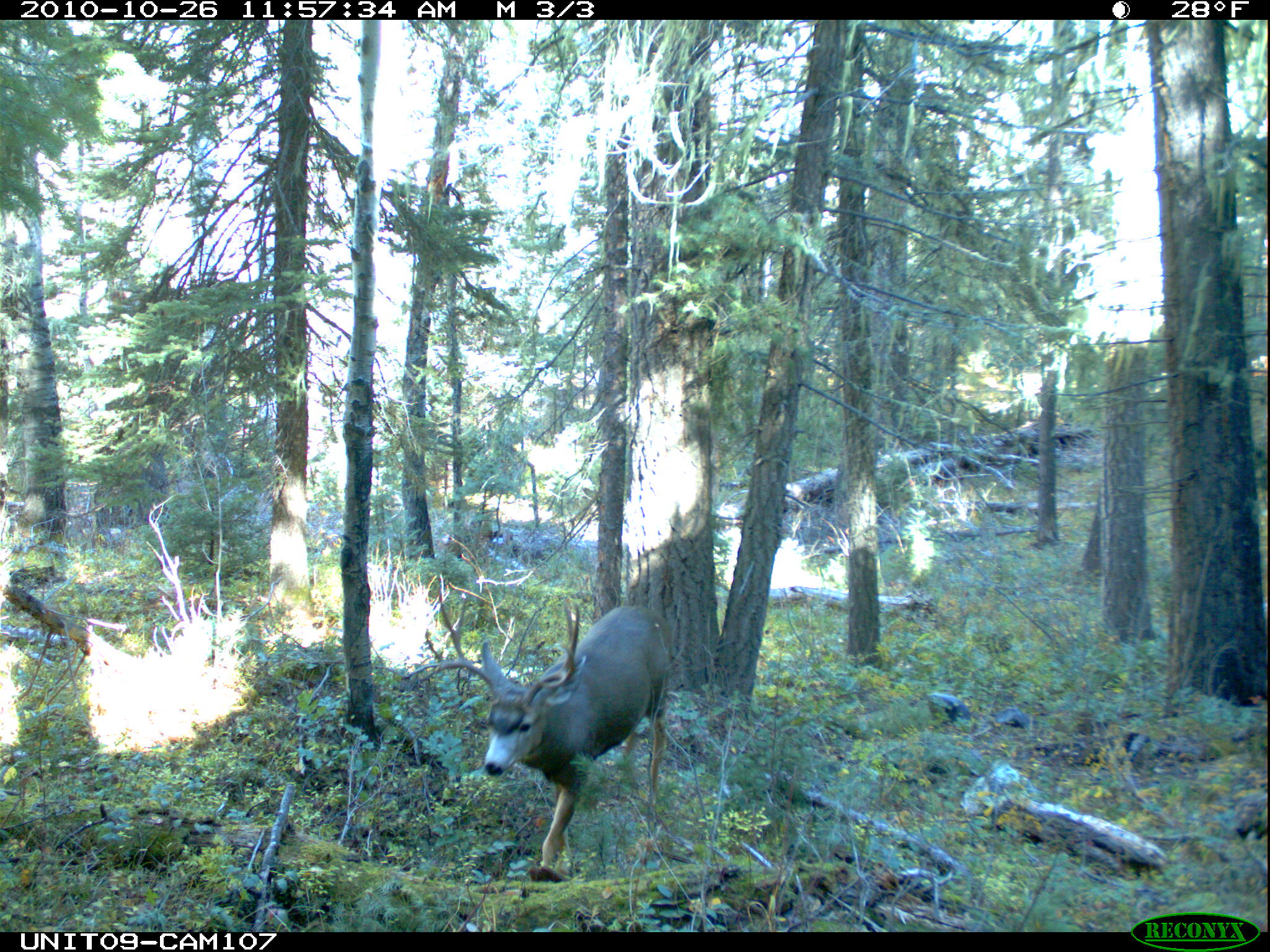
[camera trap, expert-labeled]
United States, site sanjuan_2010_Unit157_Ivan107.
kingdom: Animalia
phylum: Chordata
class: Mammalia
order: Artiodactyla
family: Cervidae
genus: Odocoileus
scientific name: Odocoileus hemionus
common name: mule deer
Odocoileus hemionus (mule deer).